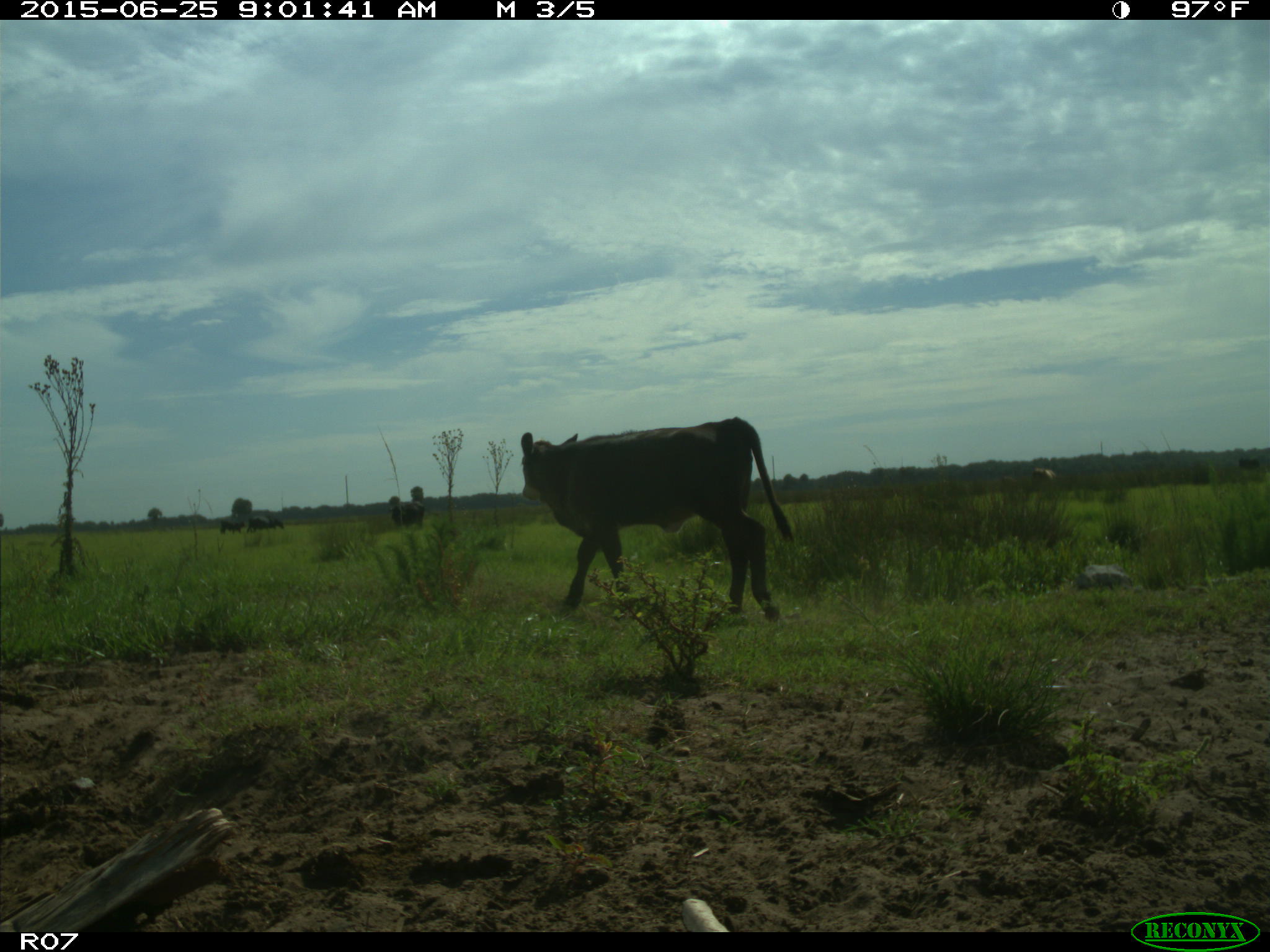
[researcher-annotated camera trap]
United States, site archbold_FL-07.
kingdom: Animalia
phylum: Chordata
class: Mammalia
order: Artiodactyla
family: Bovidae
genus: Bos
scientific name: Bos taurus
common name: domestic cow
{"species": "Bos taurus (domestic cow)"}